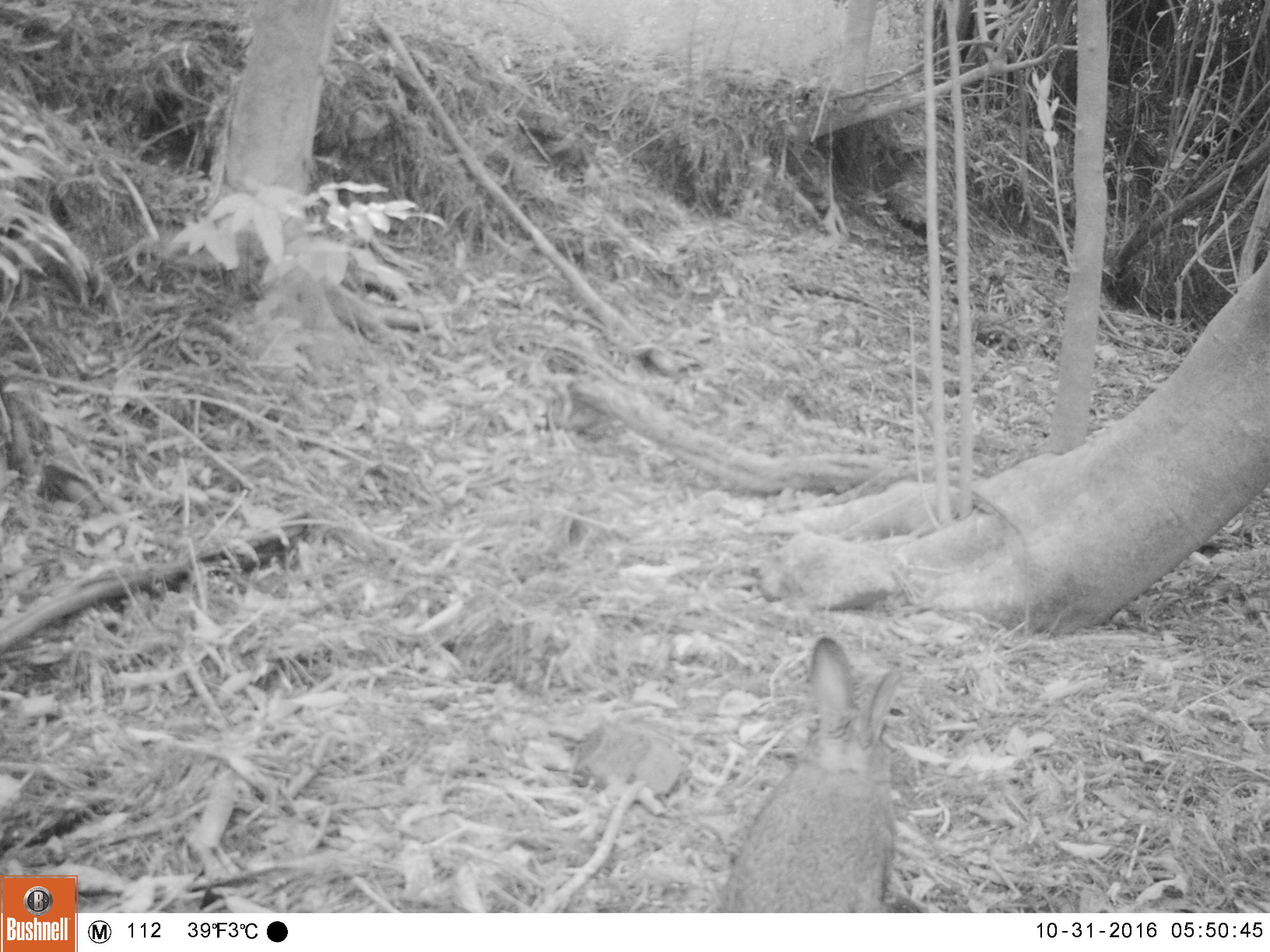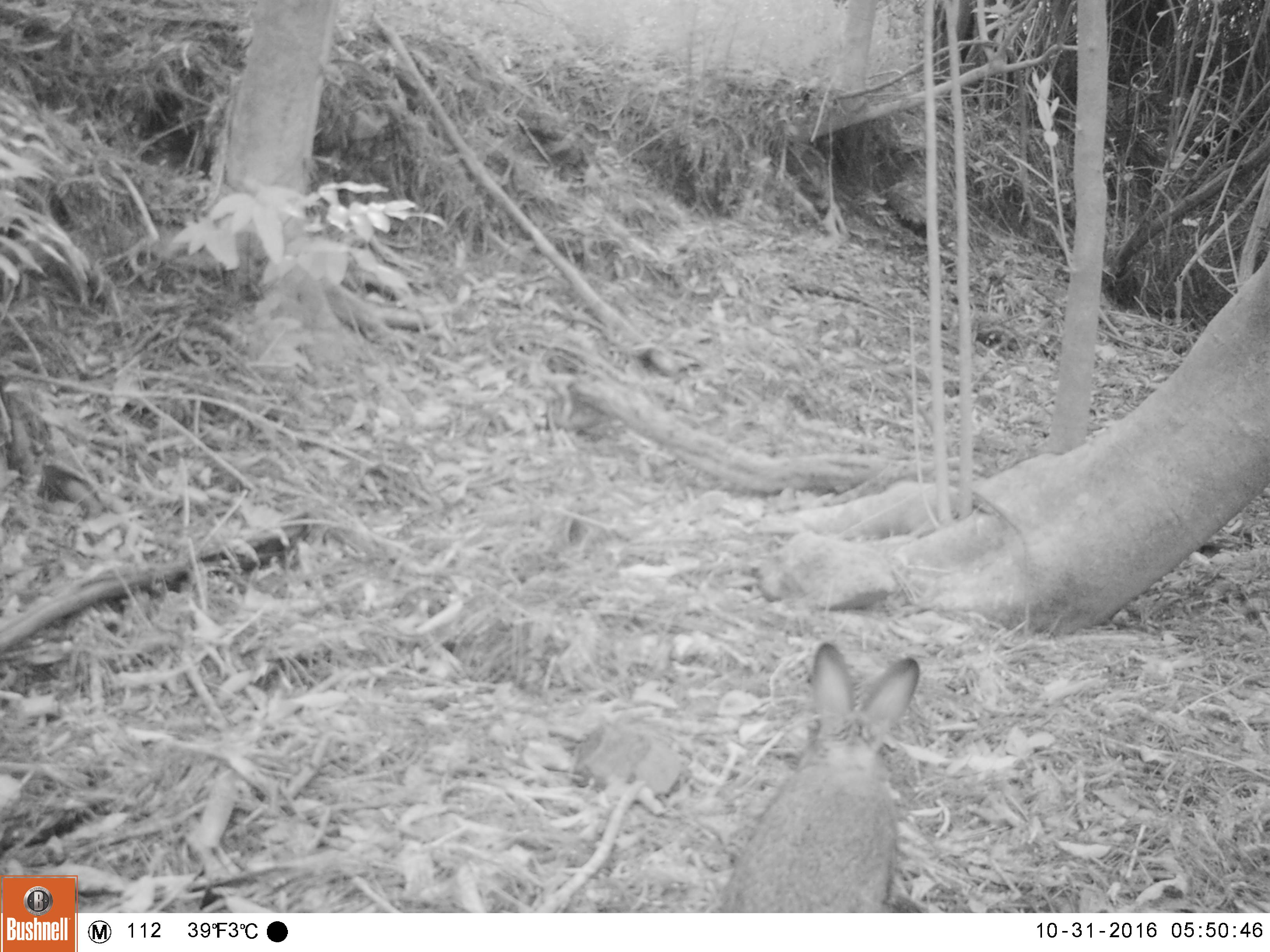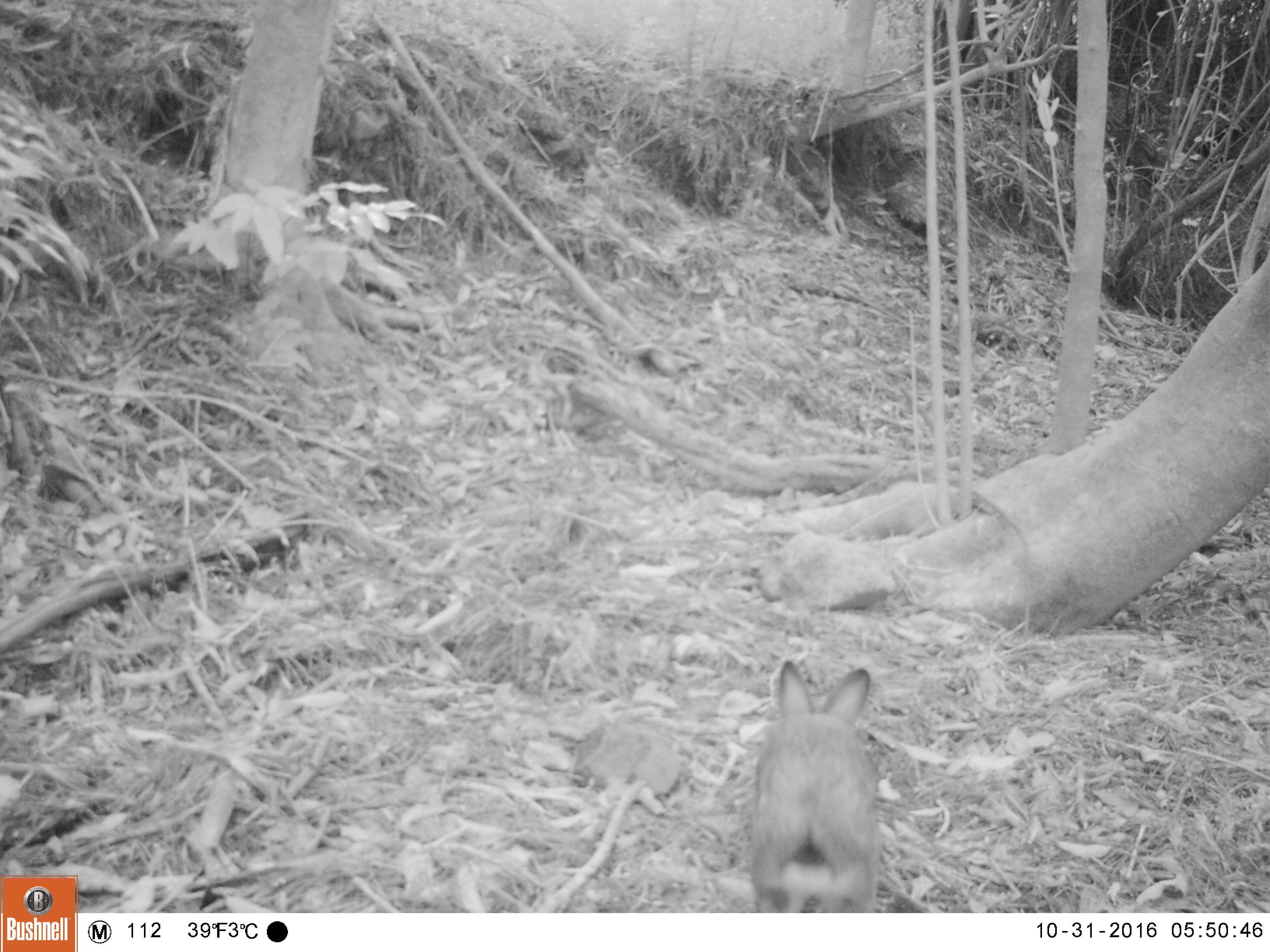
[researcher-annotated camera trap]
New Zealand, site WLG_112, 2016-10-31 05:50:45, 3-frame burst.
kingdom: Animalia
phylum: Chordata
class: Mammalia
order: Lagomorpha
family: Leporidae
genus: Oryctolagus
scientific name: Oryctolagus cuniculus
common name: european rabbit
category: rabbit